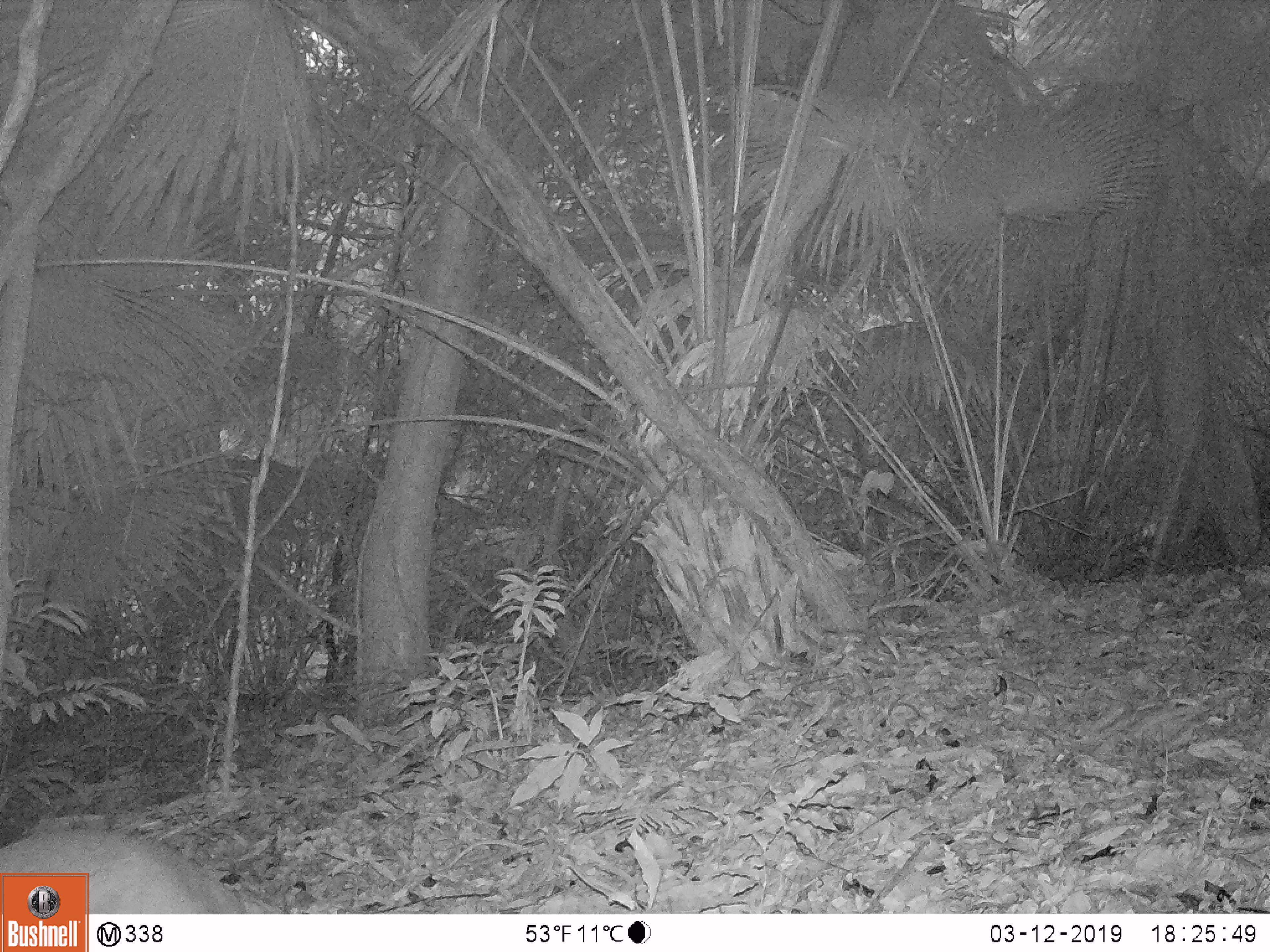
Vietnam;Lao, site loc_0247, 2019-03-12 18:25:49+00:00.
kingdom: Animalia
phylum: Chordata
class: Mammalia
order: Artiodactyla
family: Cervidae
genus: Muntiacus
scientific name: Muntiacus vuquangensis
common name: large-antlered muntjac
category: large antlered muntjac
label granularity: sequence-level